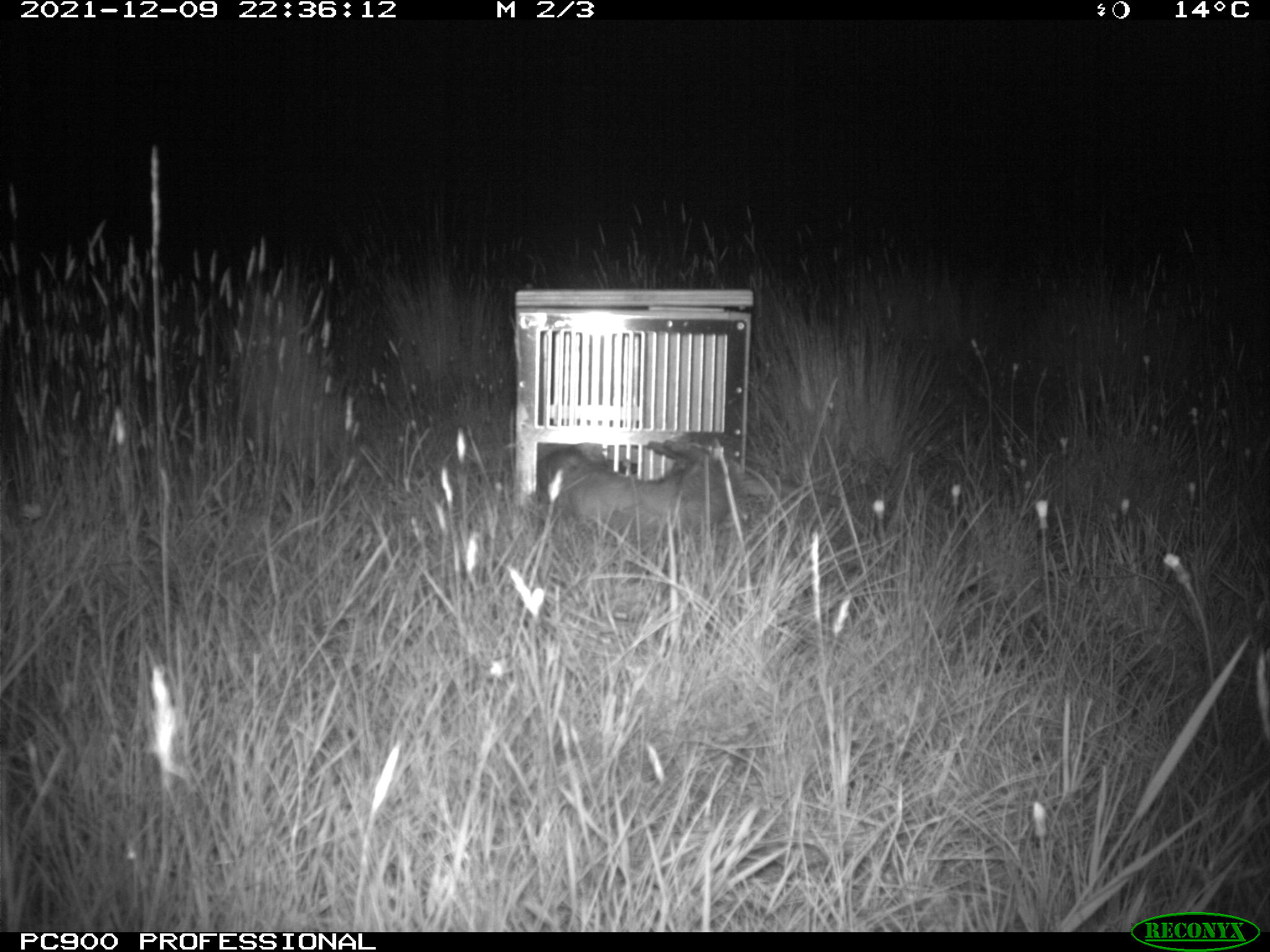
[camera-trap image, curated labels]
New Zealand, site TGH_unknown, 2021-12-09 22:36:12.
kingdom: Animalia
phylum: Chordata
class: Mammalia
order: Carnivora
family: Mustelidae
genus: Mustela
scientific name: Mustela furo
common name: ferret